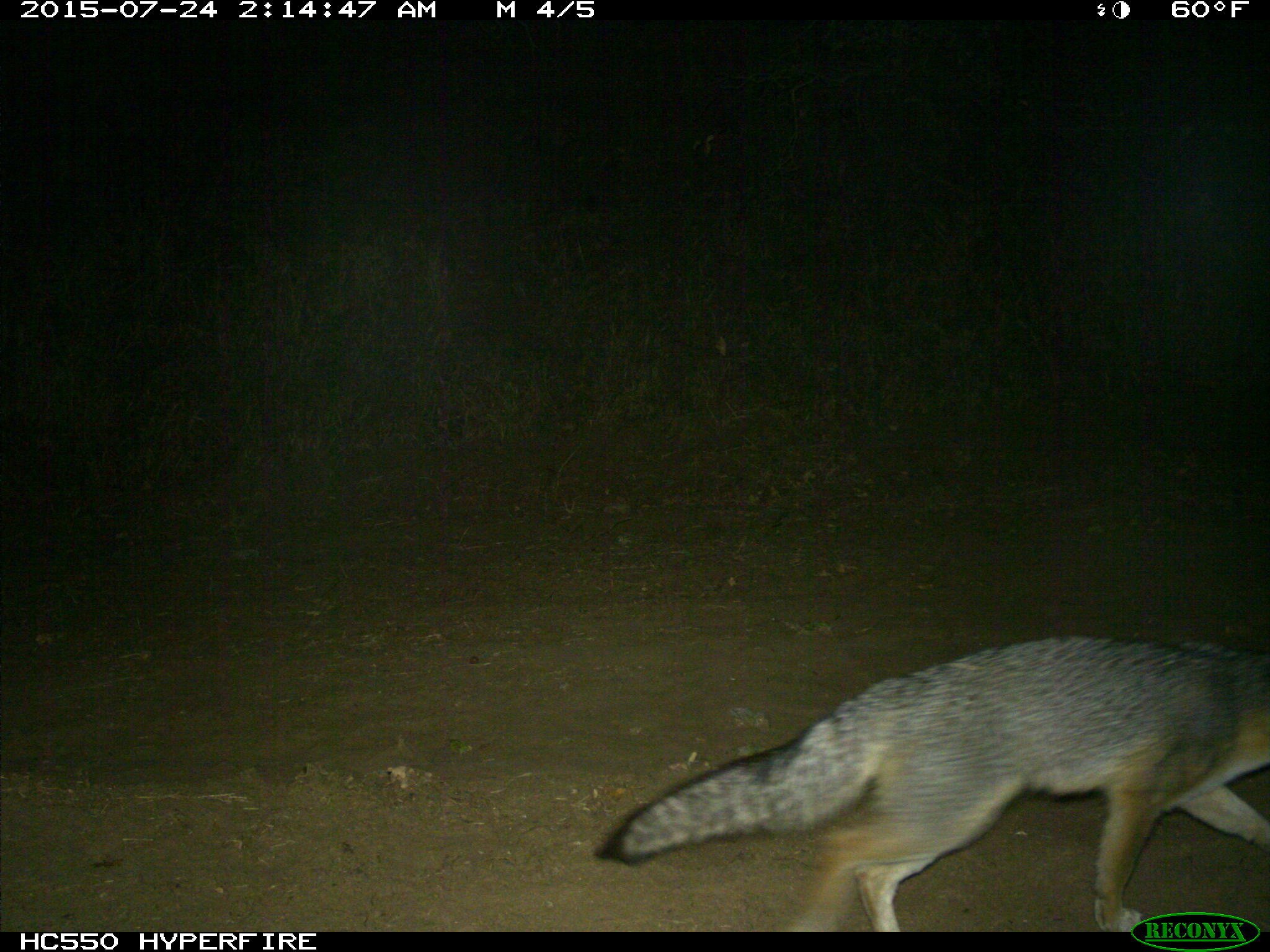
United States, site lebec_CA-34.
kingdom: Animalia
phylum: Chordata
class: Mammalia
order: Carnivora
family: Canidae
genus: Urocyon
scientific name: Urocyon cinereoargenteus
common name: gray fox